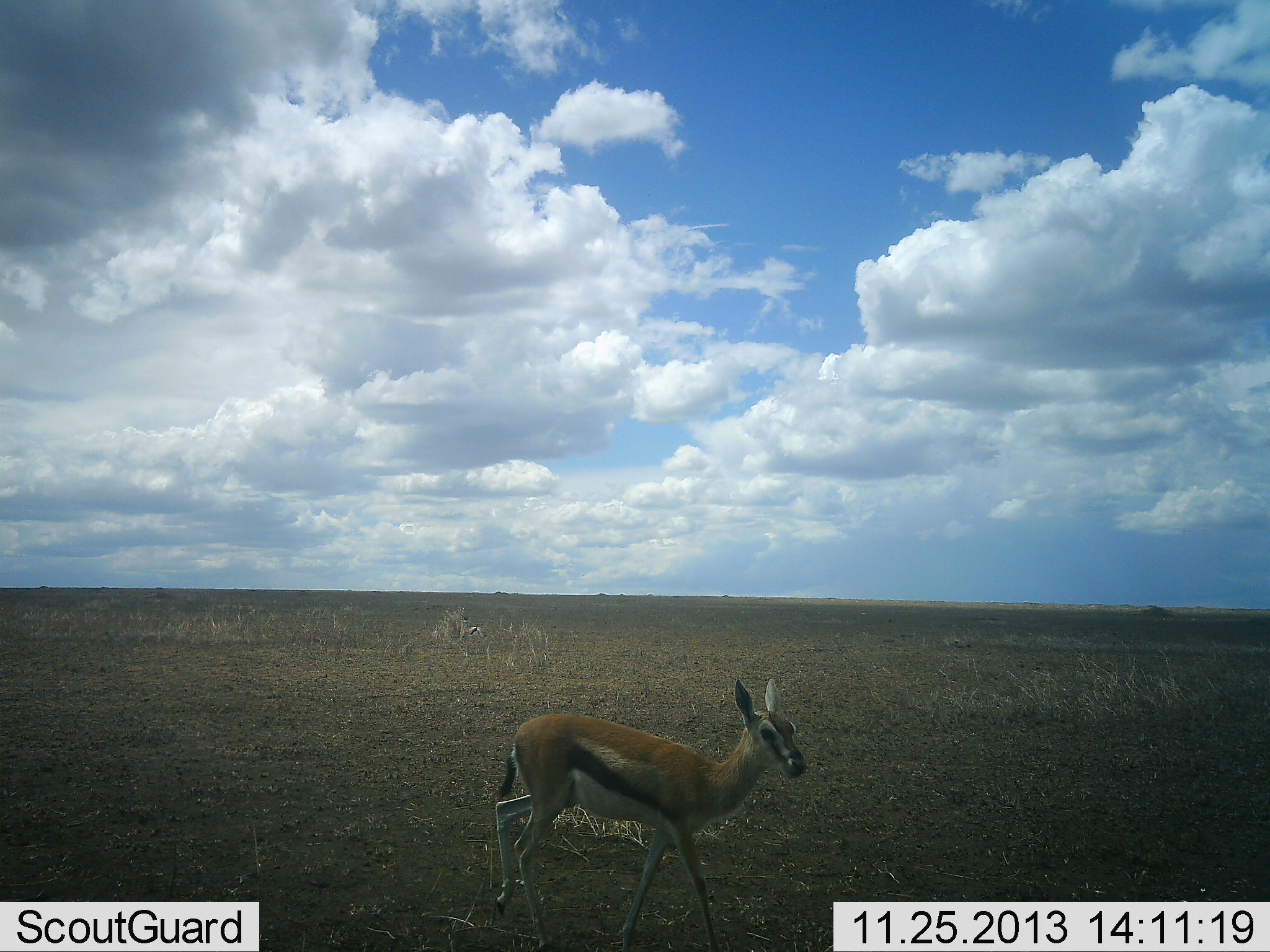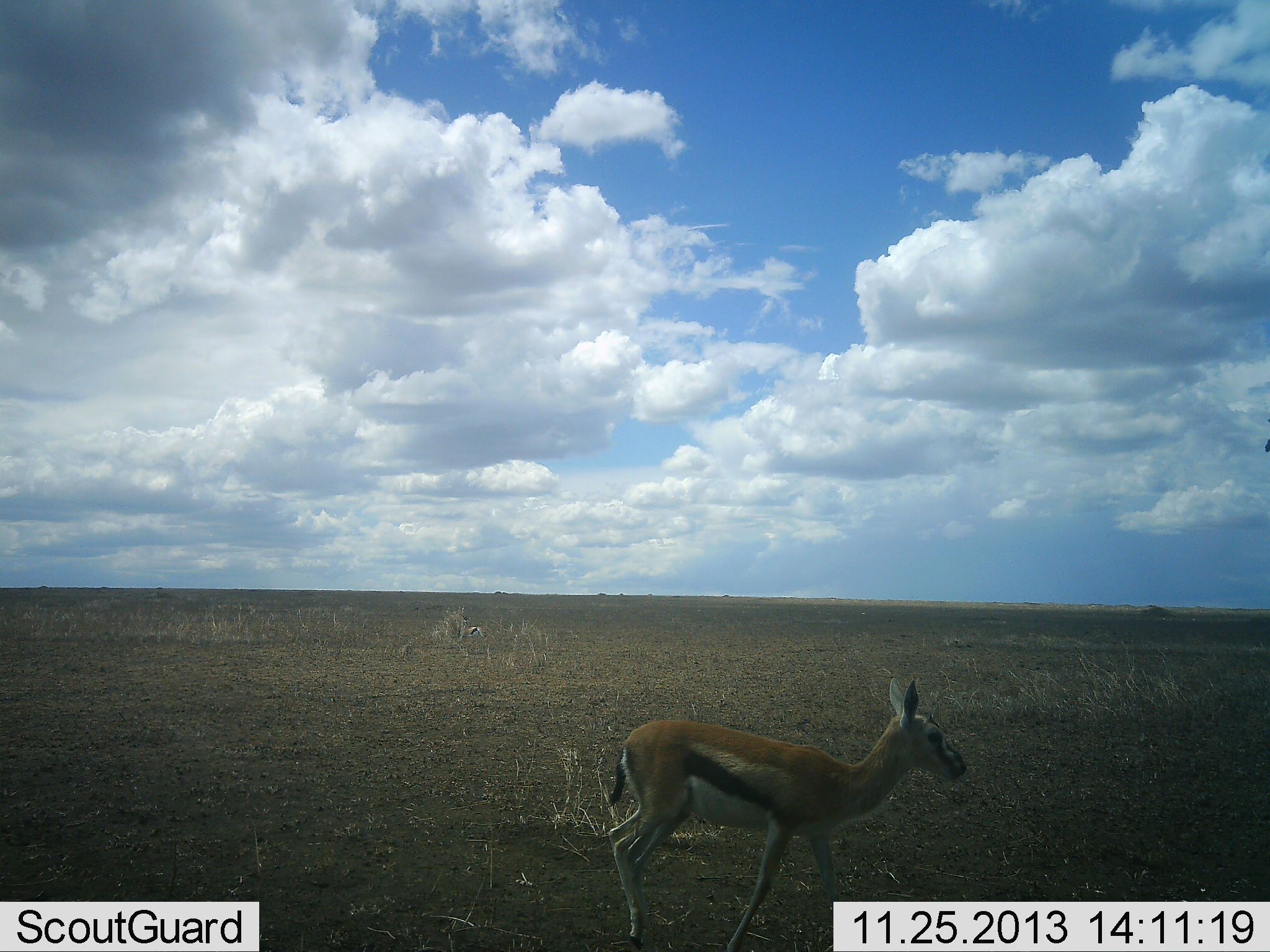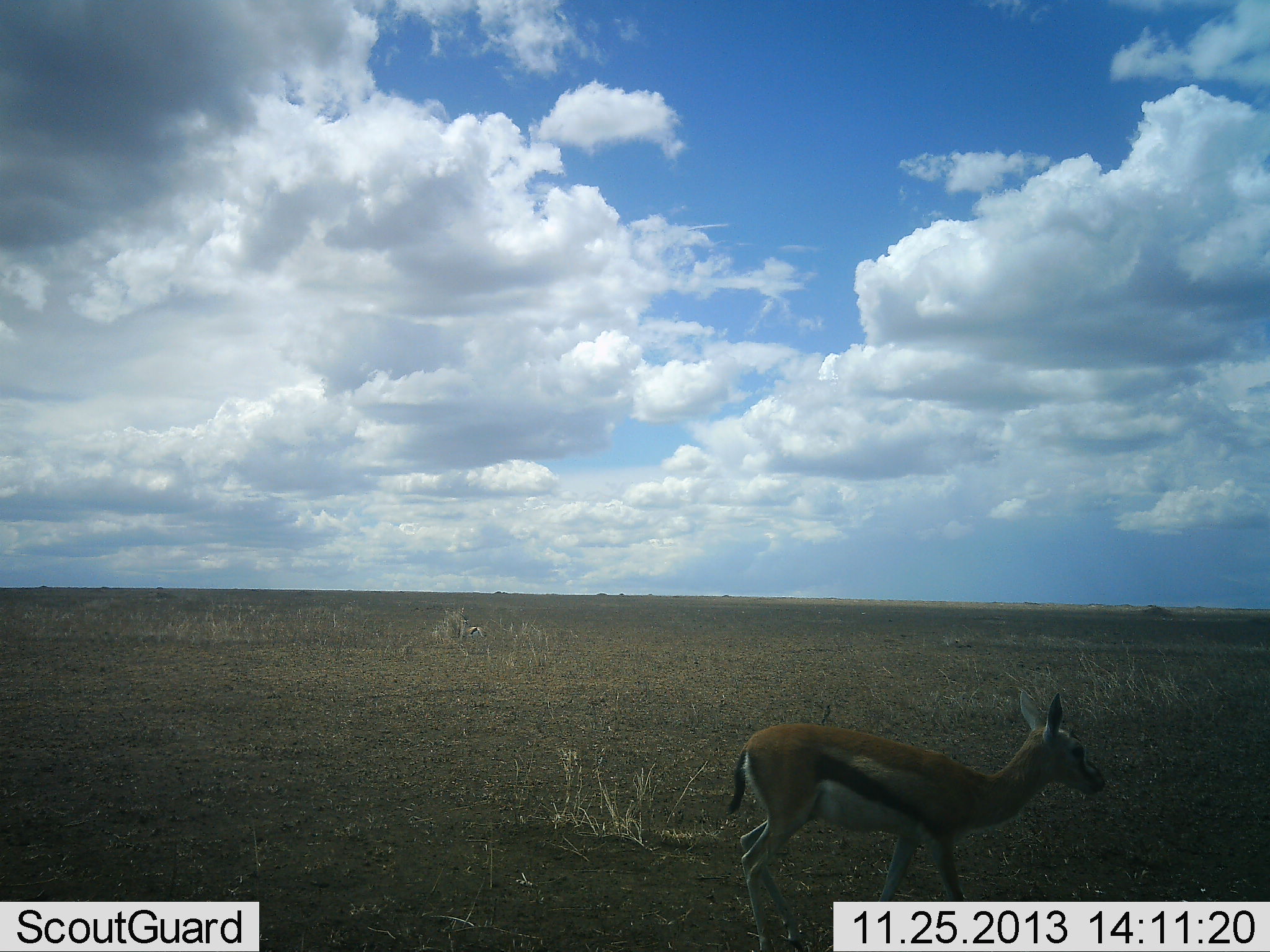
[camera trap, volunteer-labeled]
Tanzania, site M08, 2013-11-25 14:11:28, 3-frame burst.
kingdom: Animalia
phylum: Chordata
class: Mammalia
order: Artiodactyla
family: Bovidae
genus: Eudorcas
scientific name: Eudorcas thomsonii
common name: thomson's gazelle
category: gazellethomsons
Gazellethomsons (thomson's gazelle) (Eudorcas thomsonii), count 1. Behavior (volunteer vote fractions): standing 30%, resting 0%, moving 80%, interacting 0%. Young present (vote fraction): 10%. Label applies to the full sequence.